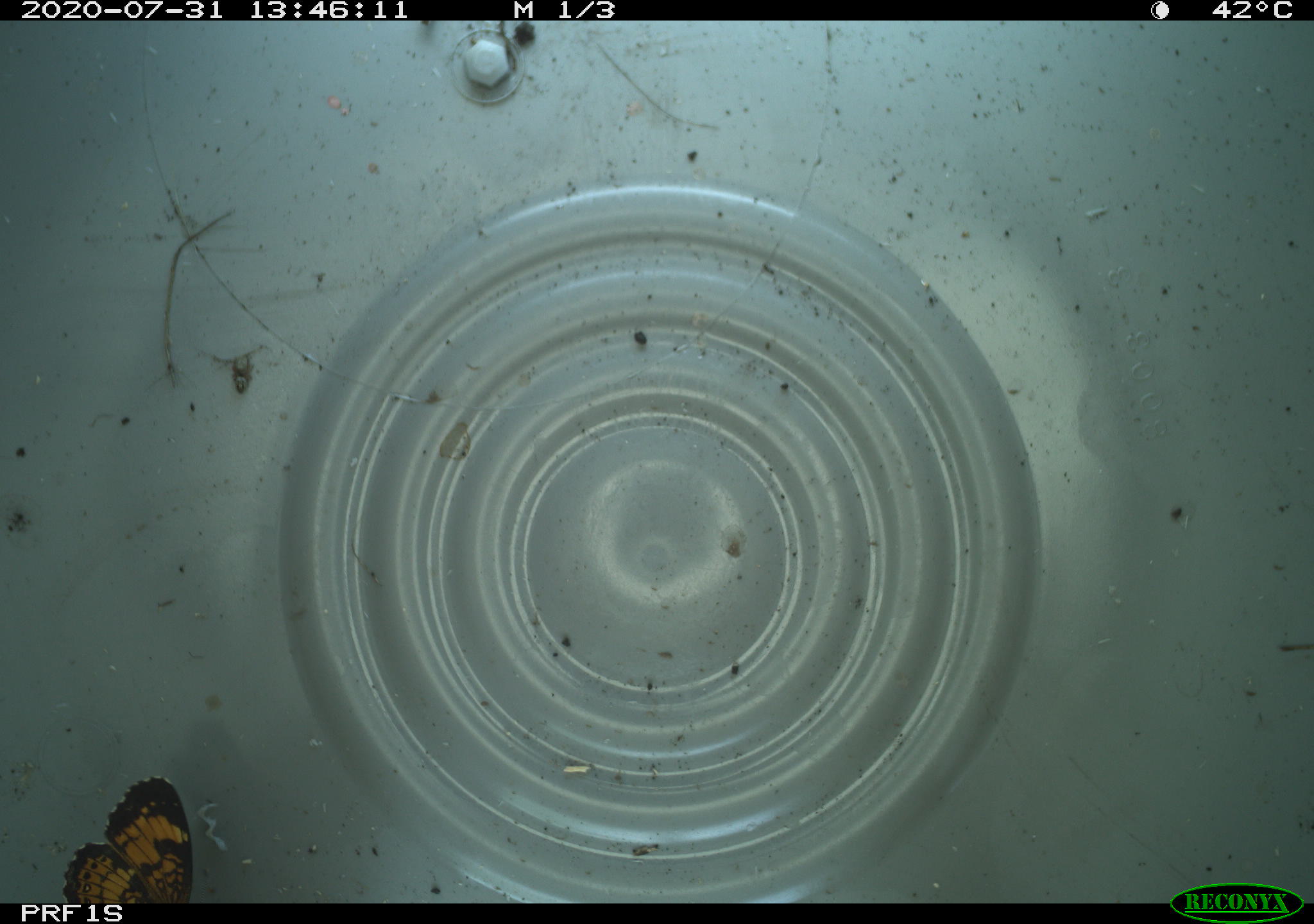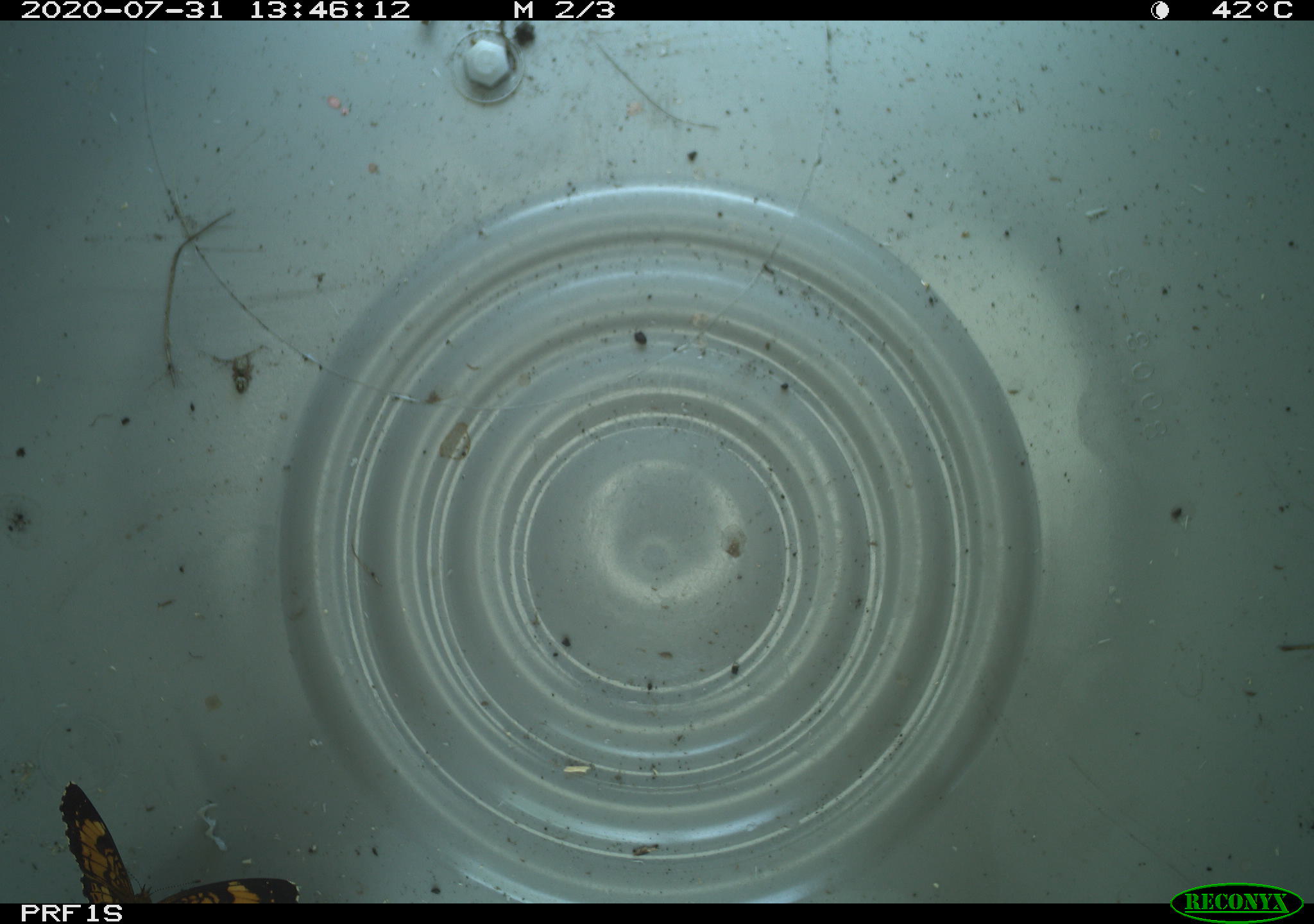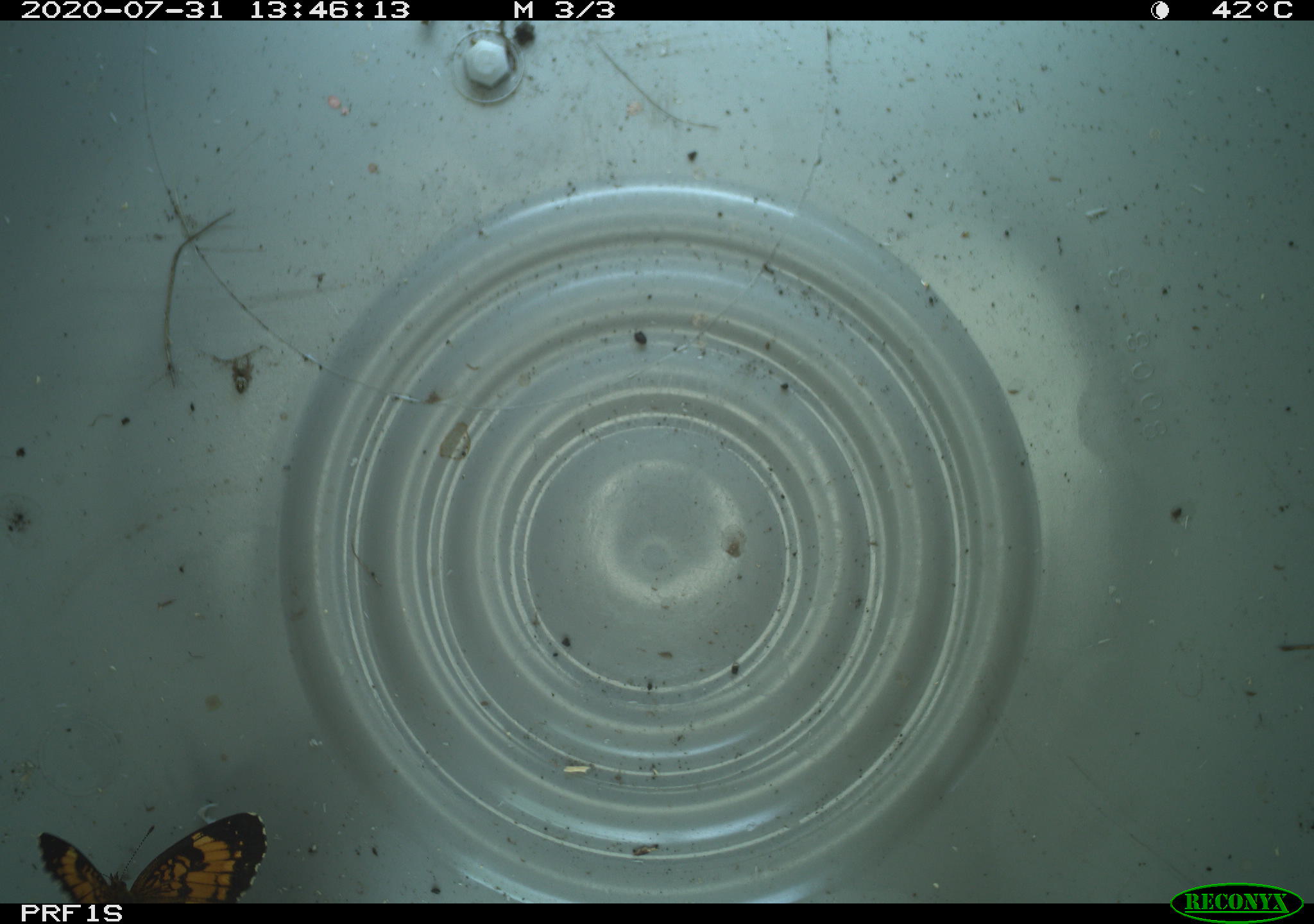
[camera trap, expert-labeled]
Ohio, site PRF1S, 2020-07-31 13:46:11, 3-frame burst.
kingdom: Animalia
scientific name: Animalia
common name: animal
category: invertebrate